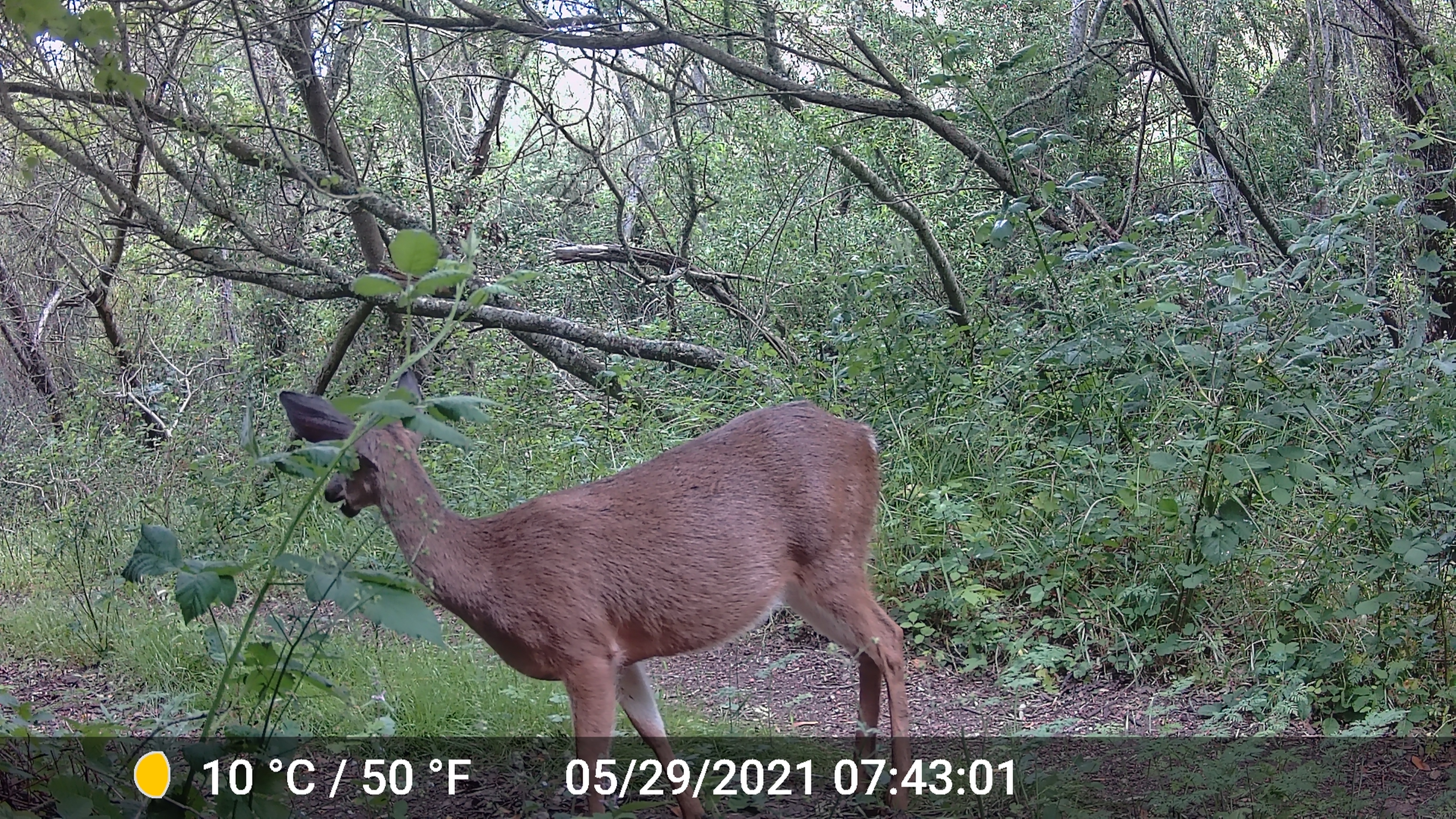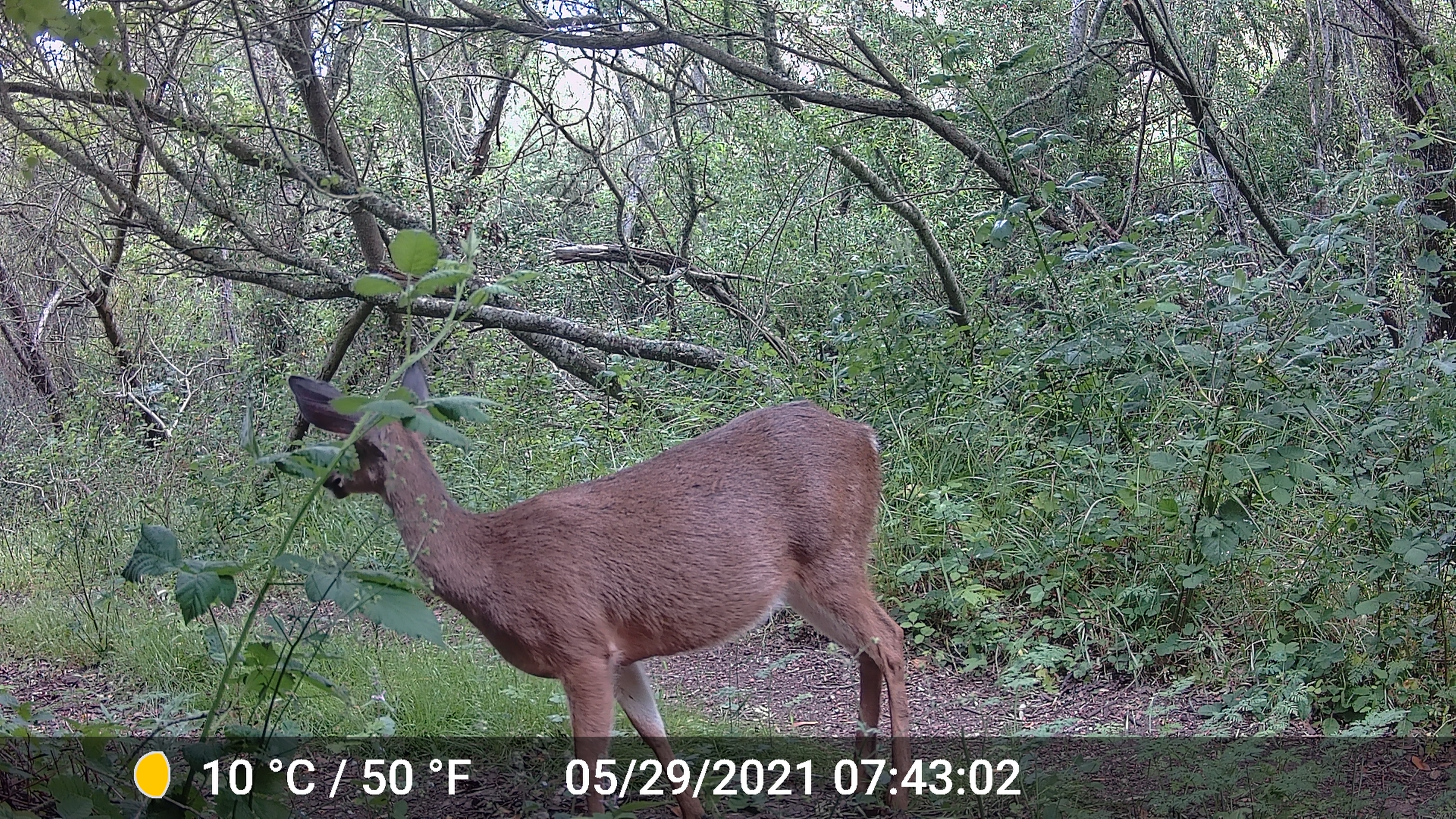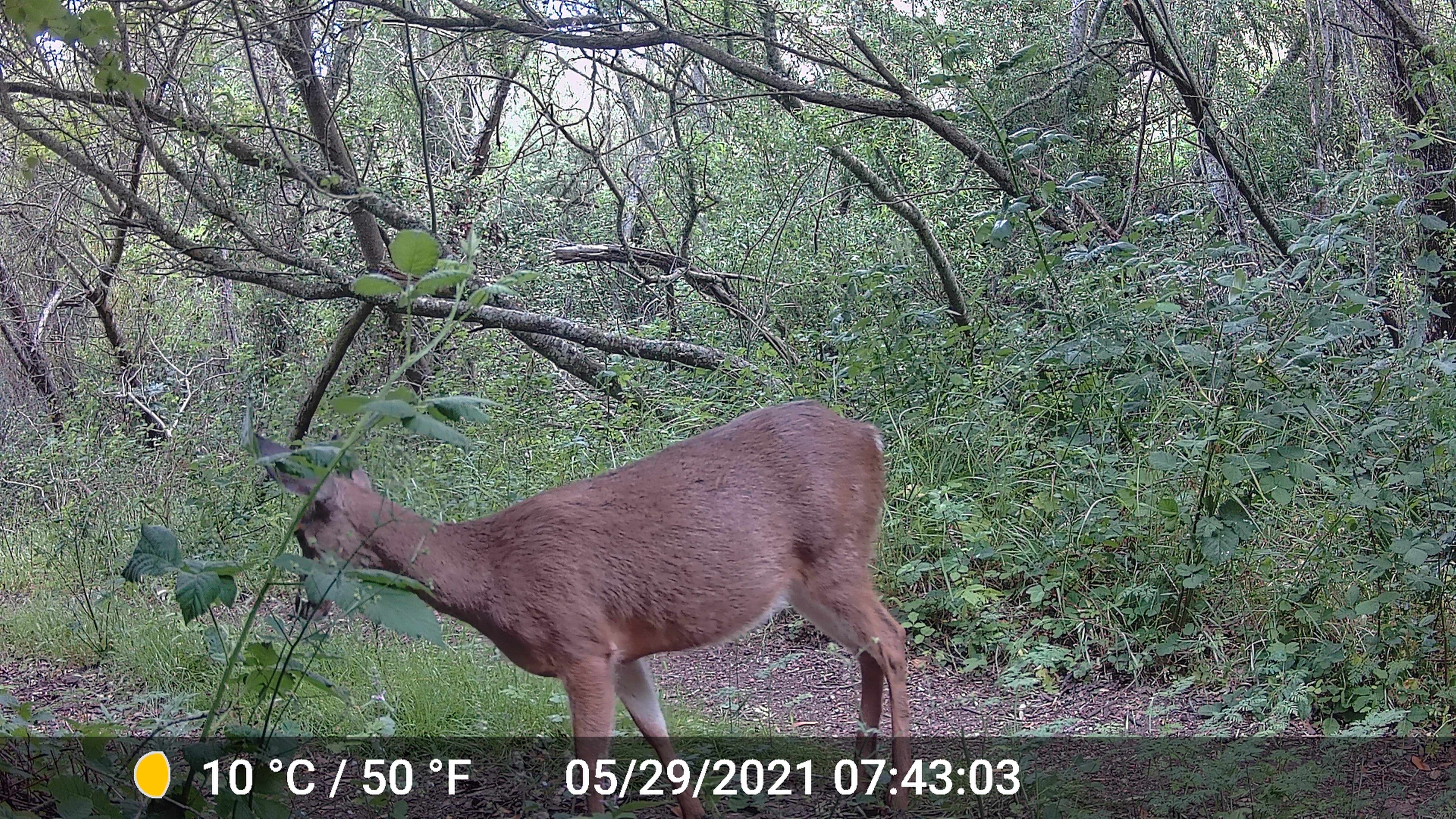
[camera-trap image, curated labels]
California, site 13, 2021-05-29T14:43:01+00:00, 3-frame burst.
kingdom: Animalia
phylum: Chordata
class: Mammalia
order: Artiodactyla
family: Cervidae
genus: Odocoileus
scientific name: Odocoileus hemionus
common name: mule deer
Mule deer (Odocoileus hemionus).